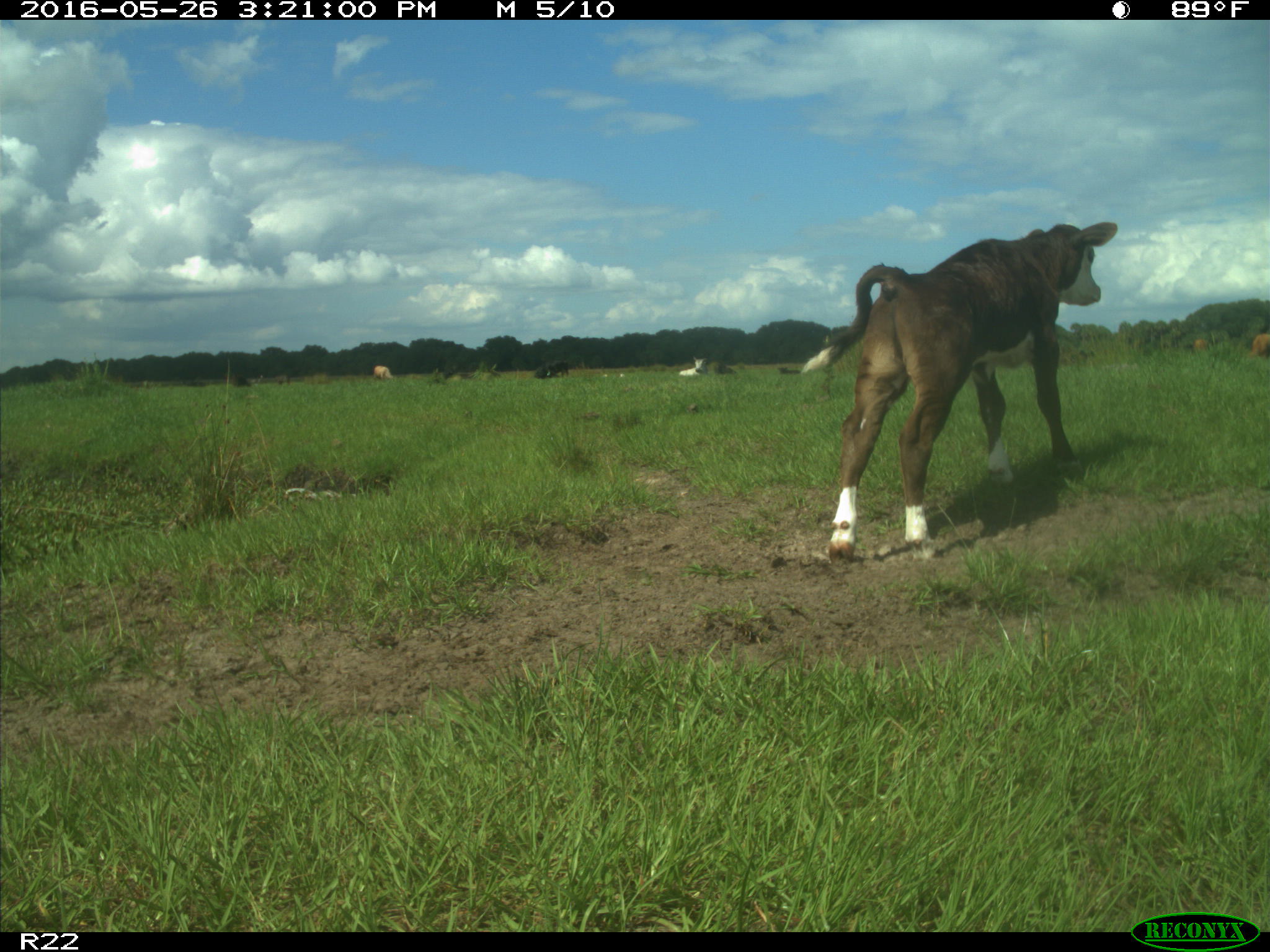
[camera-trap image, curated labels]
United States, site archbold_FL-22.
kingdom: Animalia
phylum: Chordata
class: Mammalia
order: Artiodactyla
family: Bovidae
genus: Bos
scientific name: Bos taurus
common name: domestic cow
Bos taurus (domestic cow).